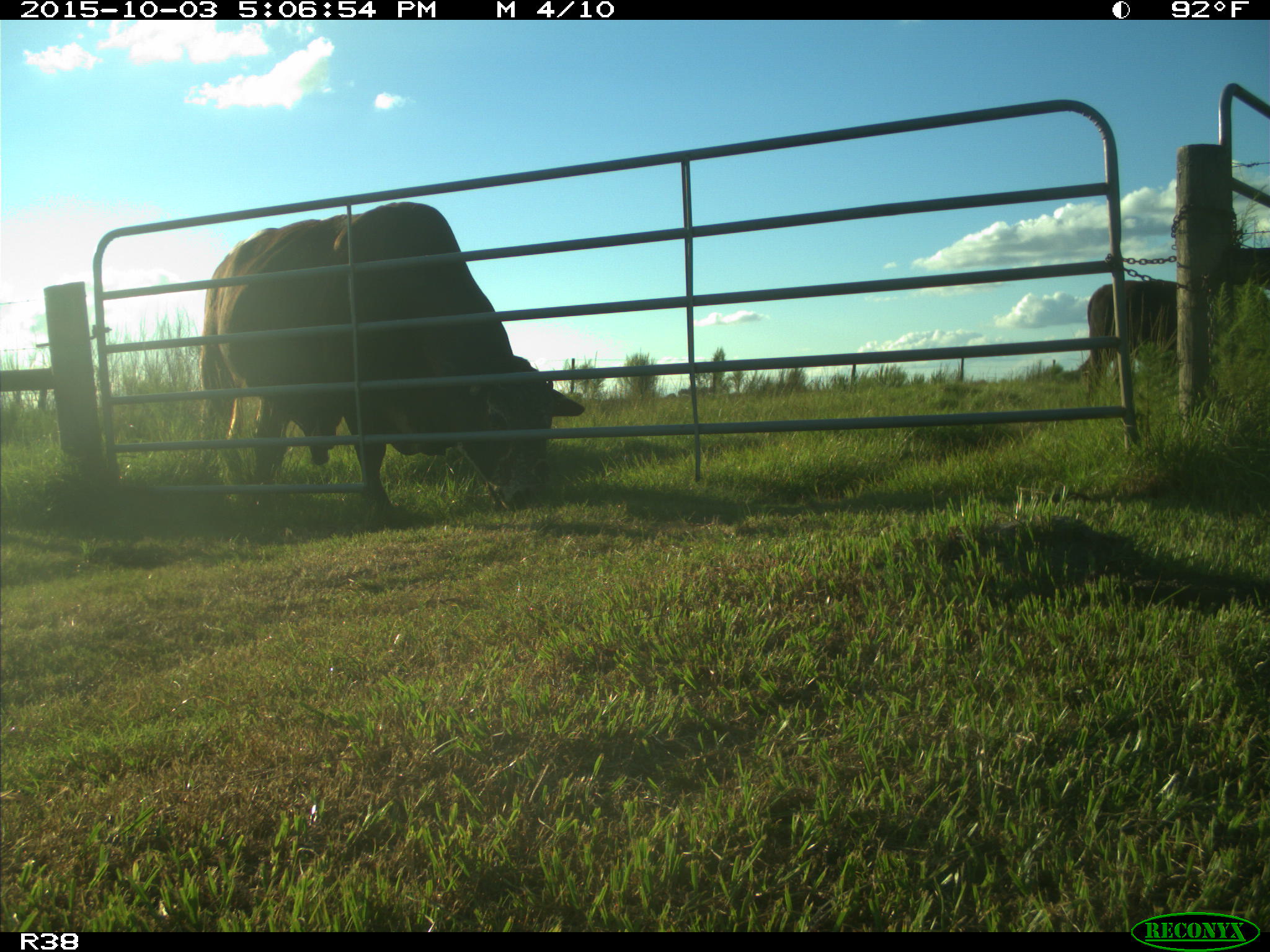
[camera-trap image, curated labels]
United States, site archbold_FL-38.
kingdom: Animalia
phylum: Chordata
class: Mammalia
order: Artiodactyla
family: Bovidae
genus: Bos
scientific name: Bos taurus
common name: domestic cow